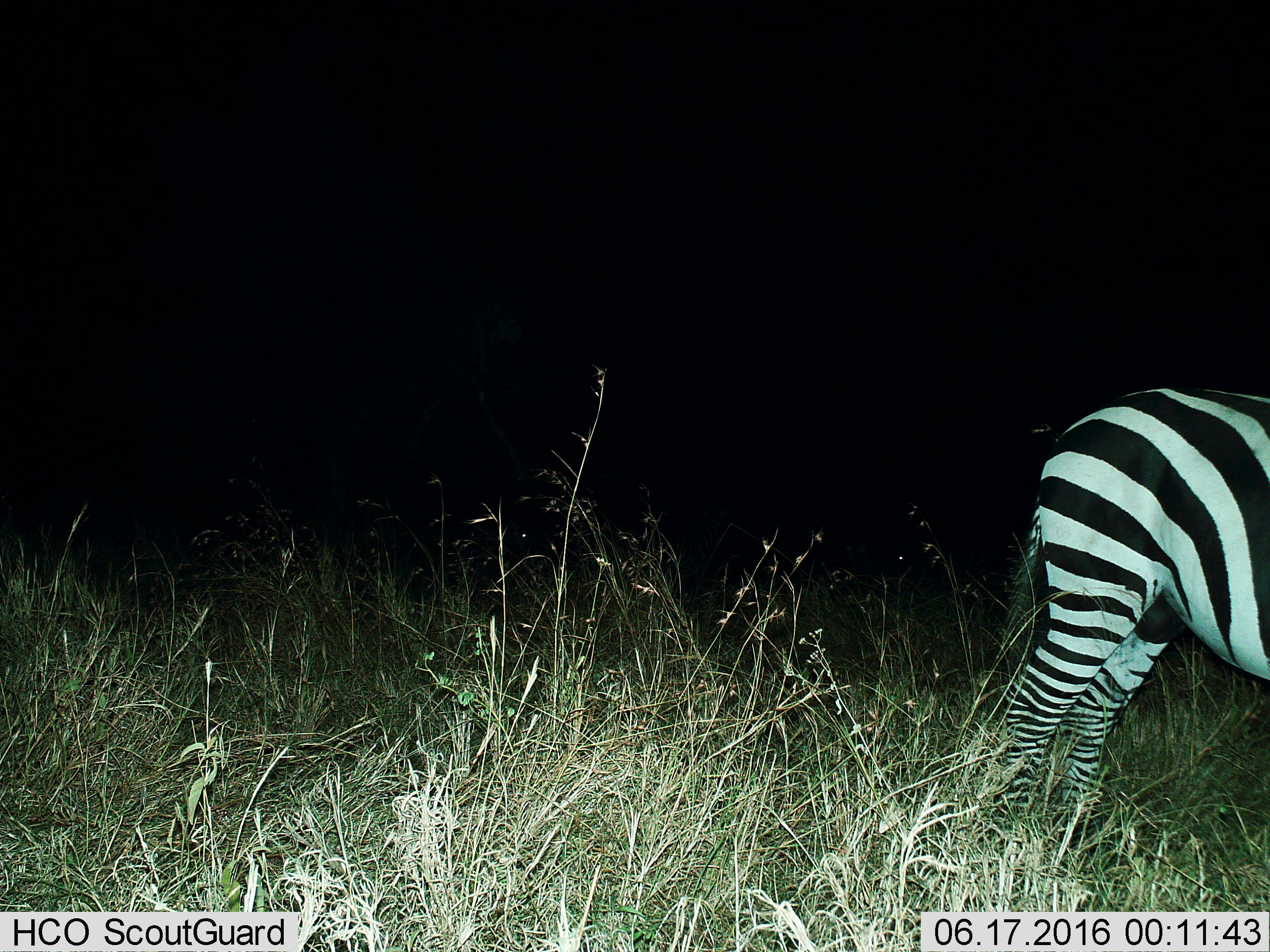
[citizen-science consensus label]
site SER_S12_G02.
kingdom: Animalia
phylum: Chordata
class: Mammalia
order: Perissodactyla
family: Equidae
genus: Equus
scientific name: Equus quagga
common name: plains zebra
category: zebraplains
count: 1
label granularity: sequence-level